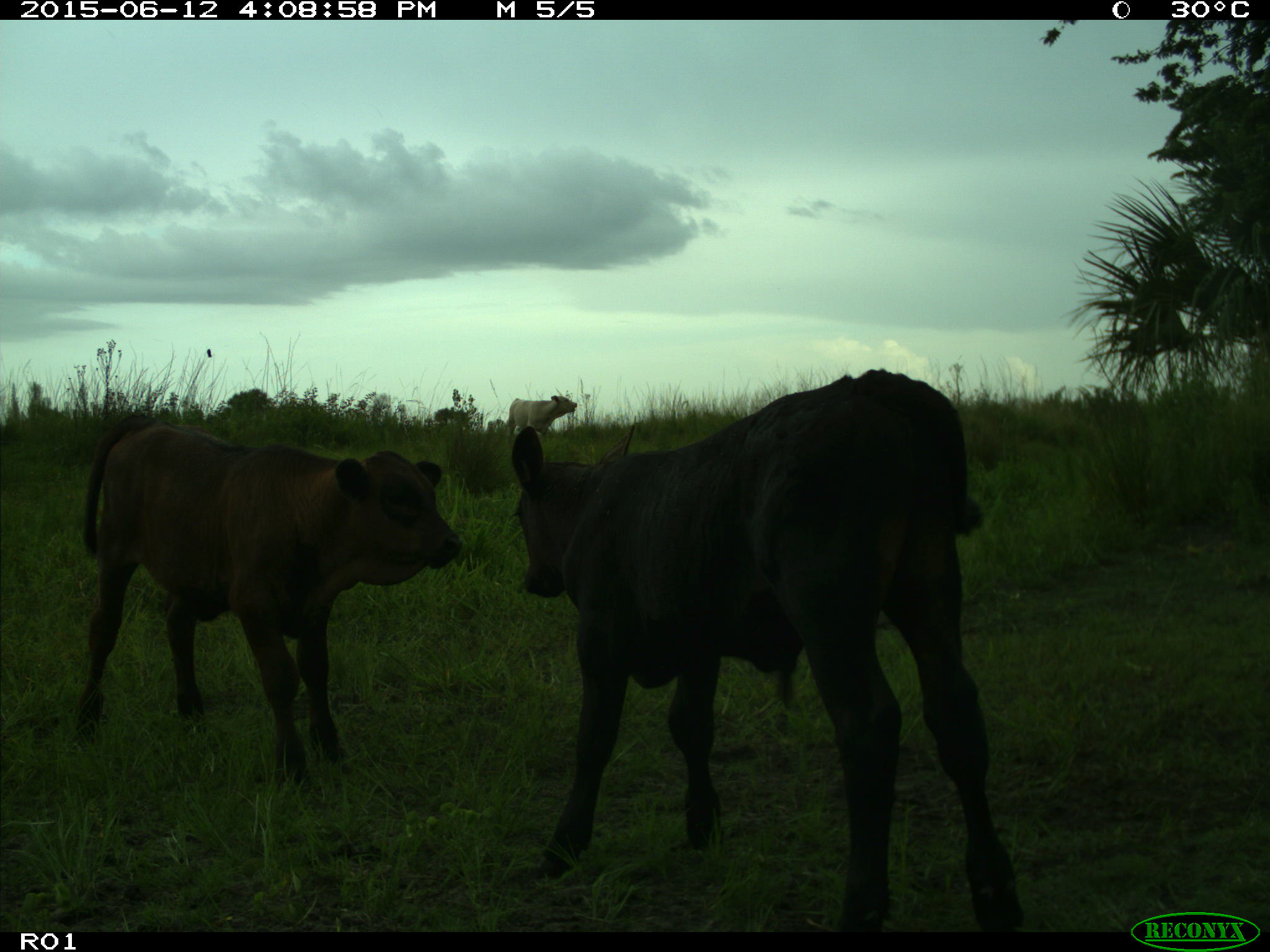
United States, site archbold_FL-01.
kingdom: Animalia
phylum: Chordata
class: Mammalia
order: Artiodactyla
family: Bovidae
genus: Bos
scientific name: Bos taurus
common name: domestic cow